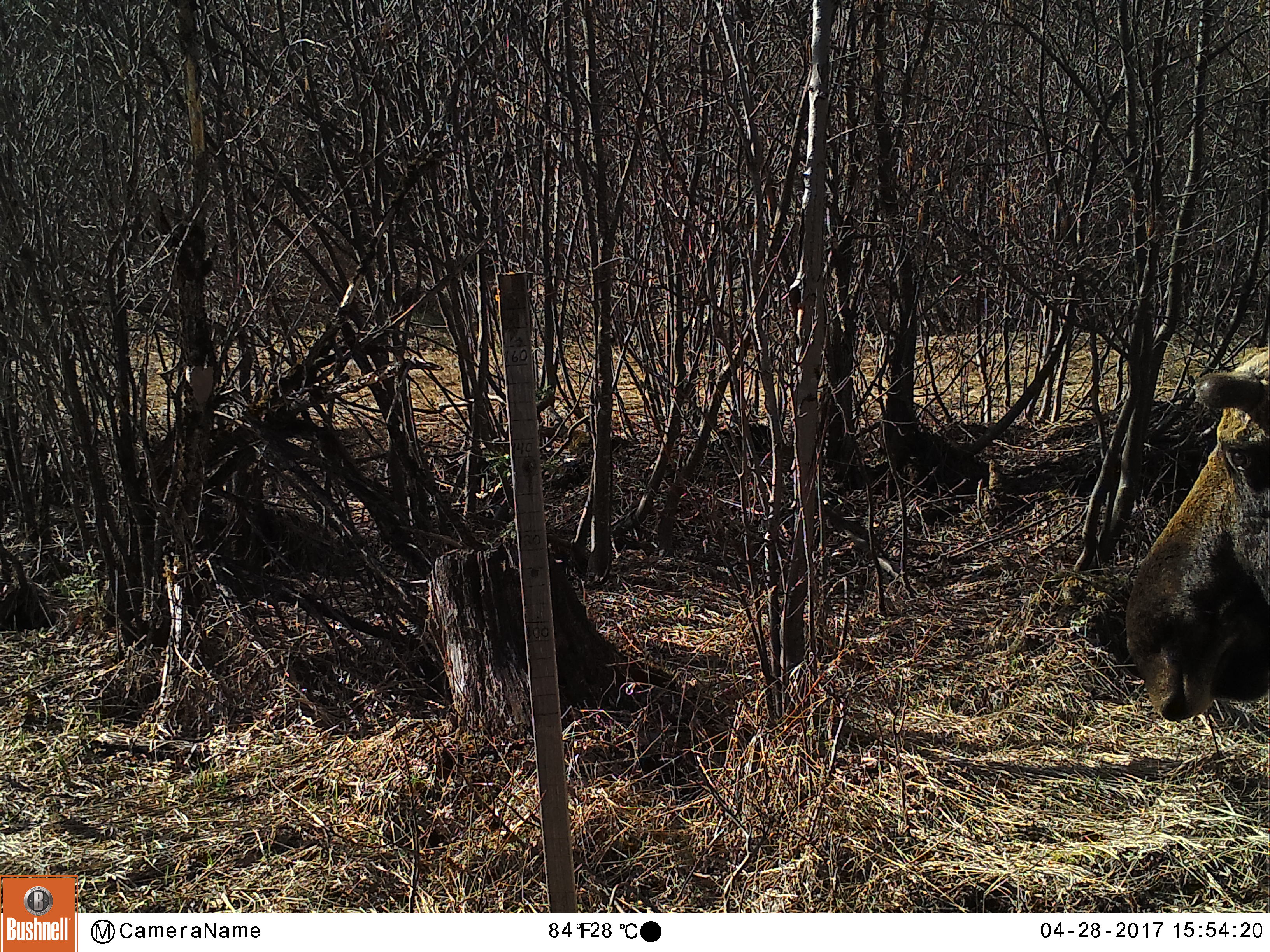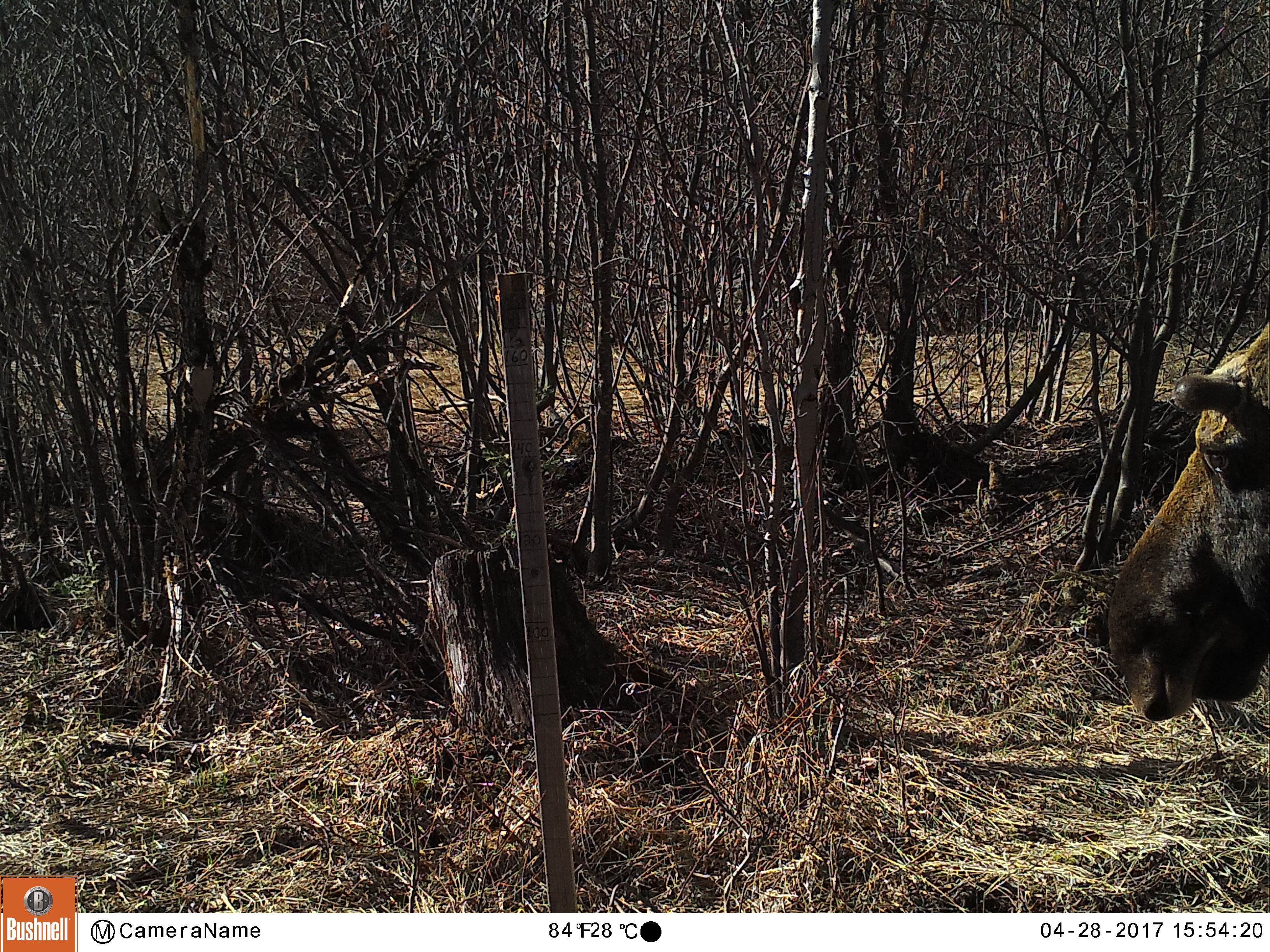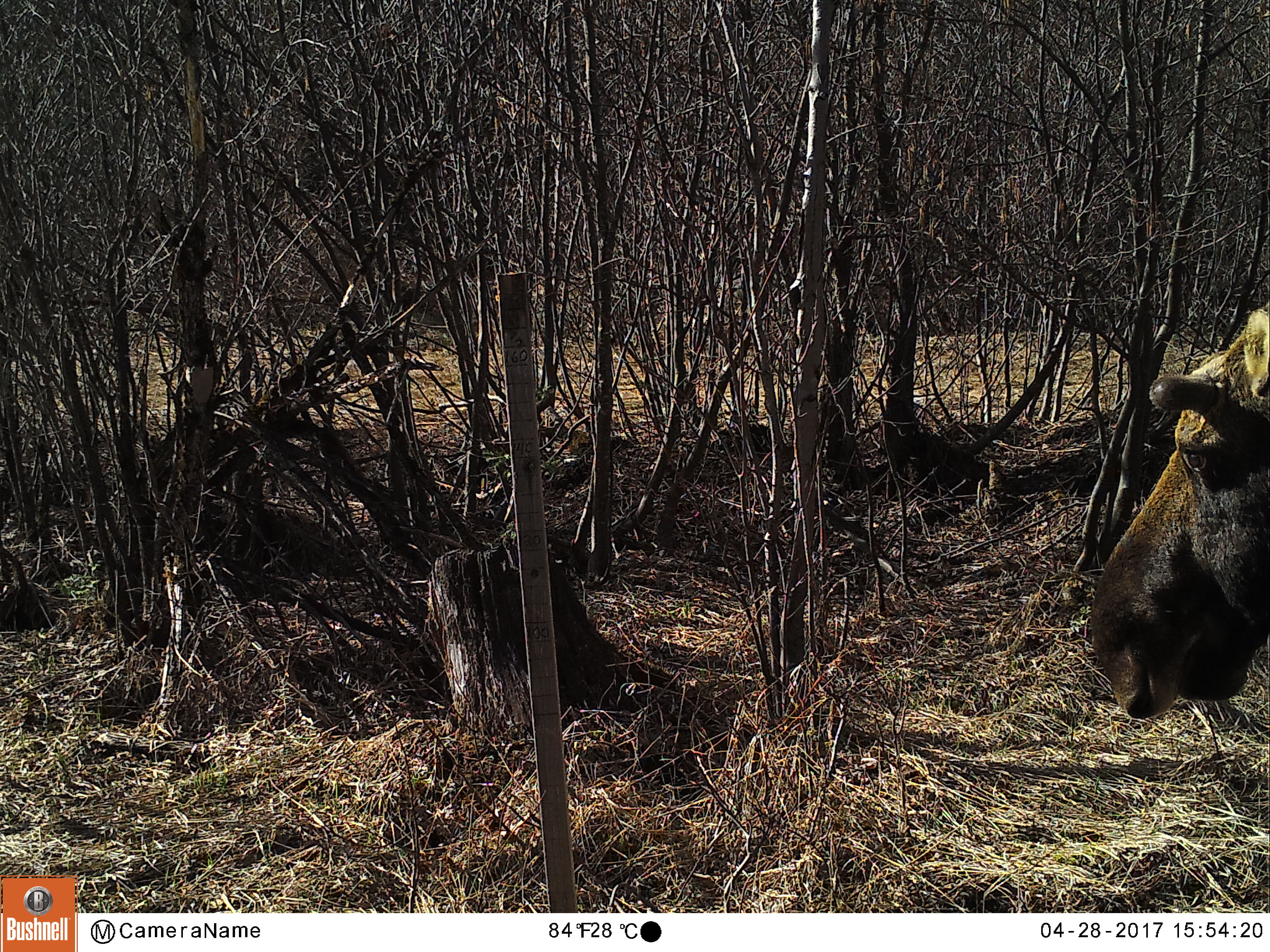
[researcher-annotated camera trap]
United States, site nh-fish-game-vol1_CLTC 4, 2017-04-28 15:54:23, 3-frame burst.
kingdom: Animalia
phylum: Chordata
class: Mammalia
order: Artiodactyla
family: Cervidae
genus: Alces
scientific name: Alces alces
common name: moose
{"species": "moose (Alces alces)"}